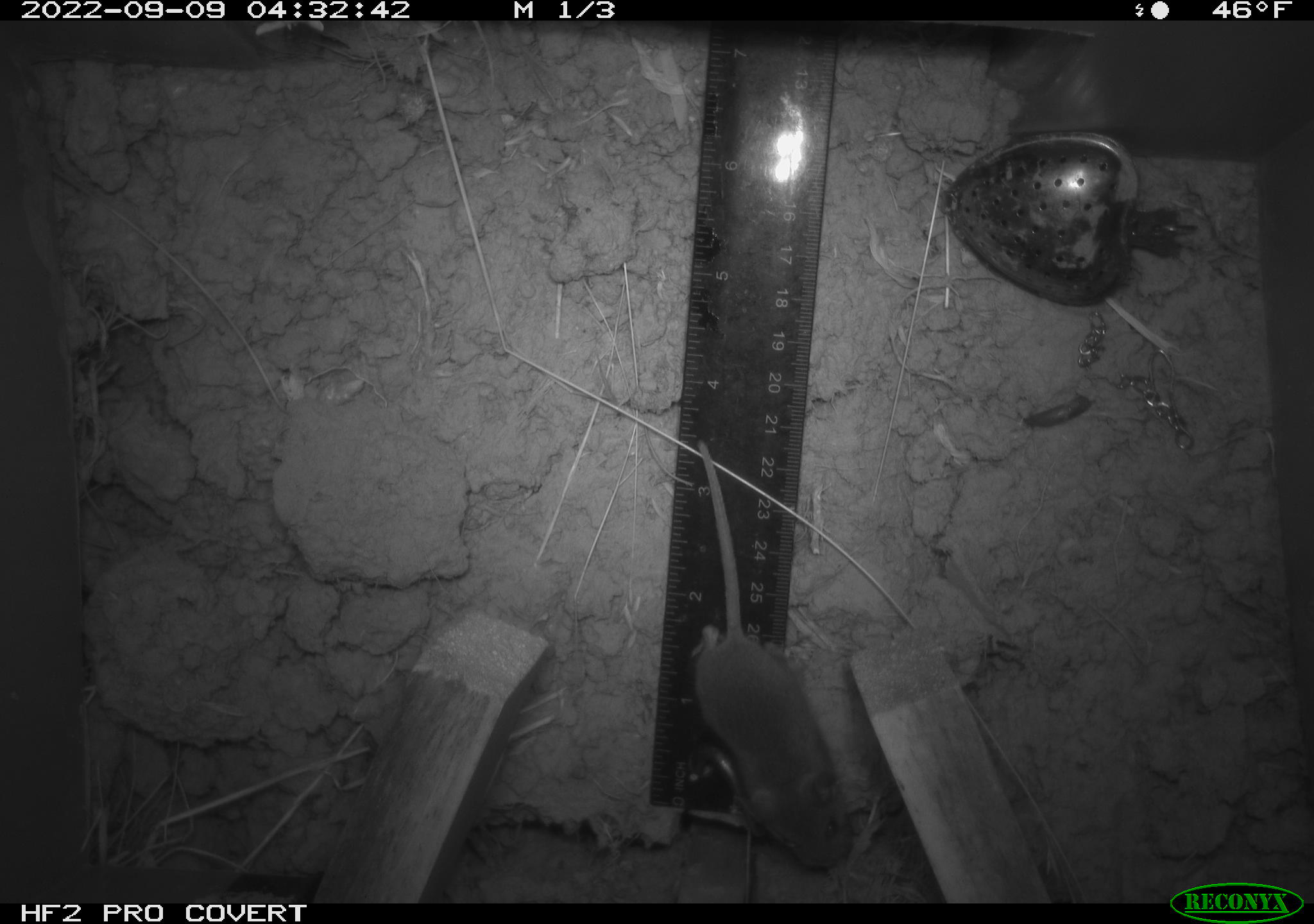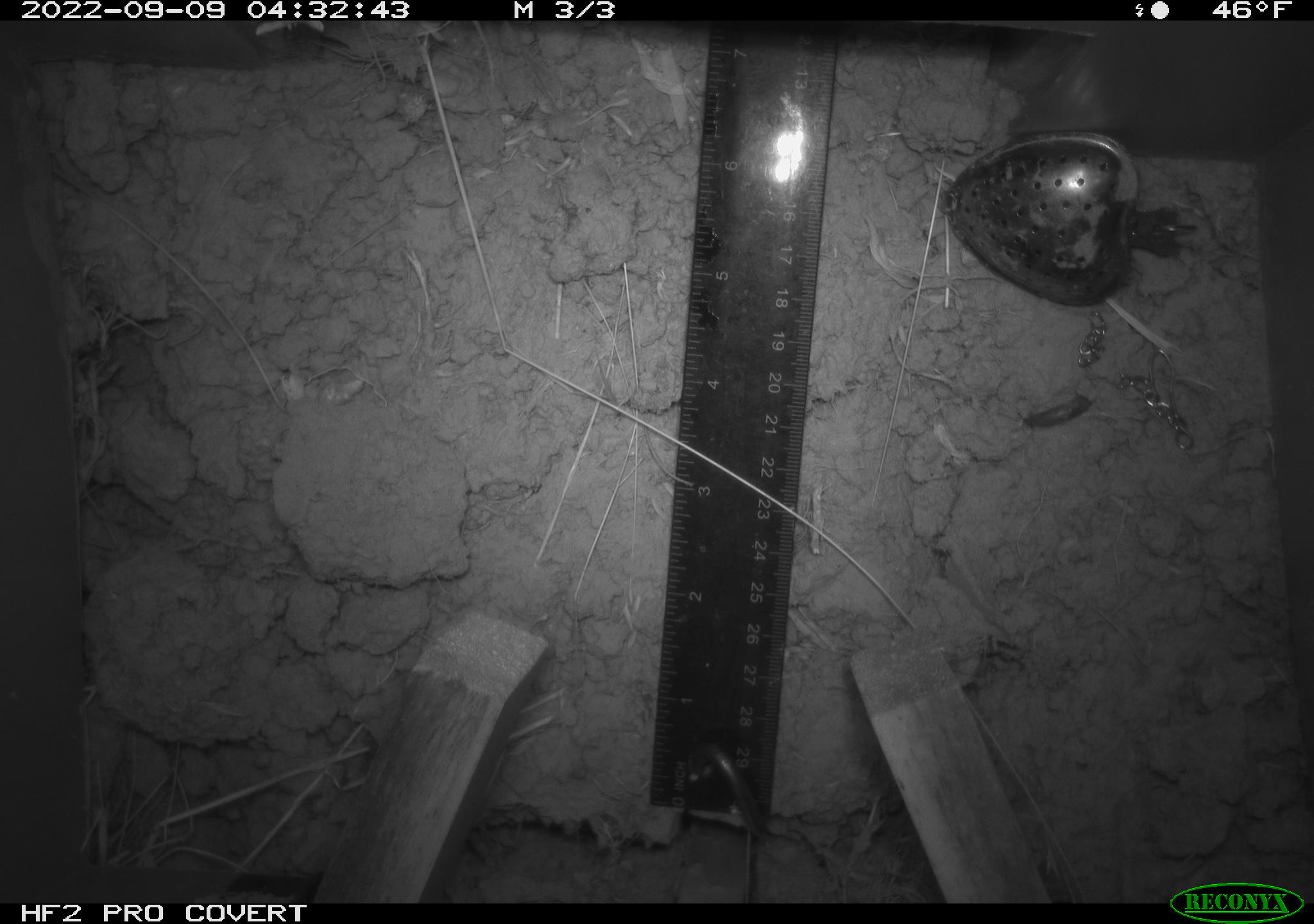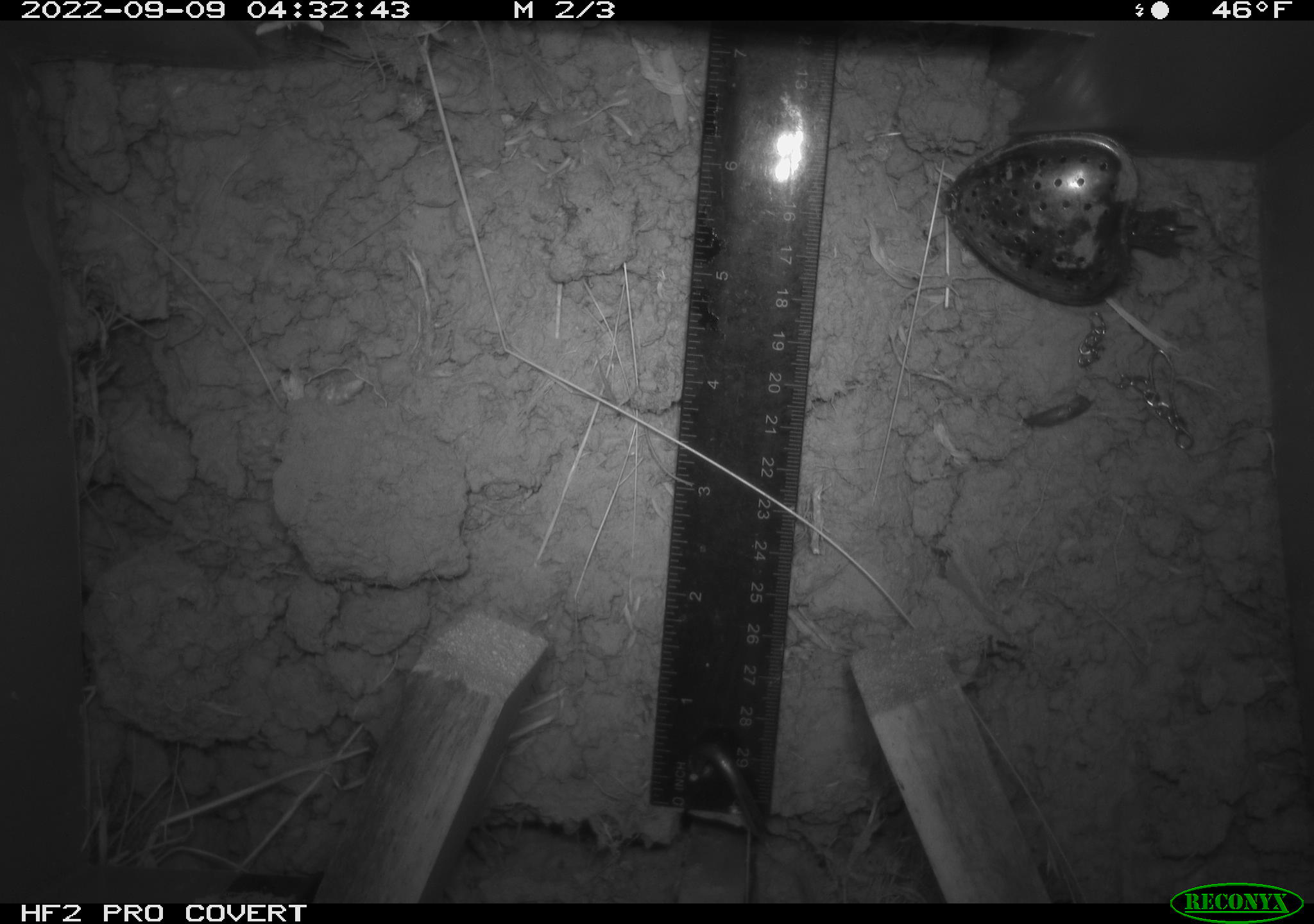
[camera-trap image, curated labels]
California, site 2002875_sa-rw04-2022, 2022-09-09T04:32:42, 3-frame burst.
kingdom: Animalia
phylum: Chordata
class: Mammalia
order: Rodentia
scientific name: Rodentia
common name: mouse species